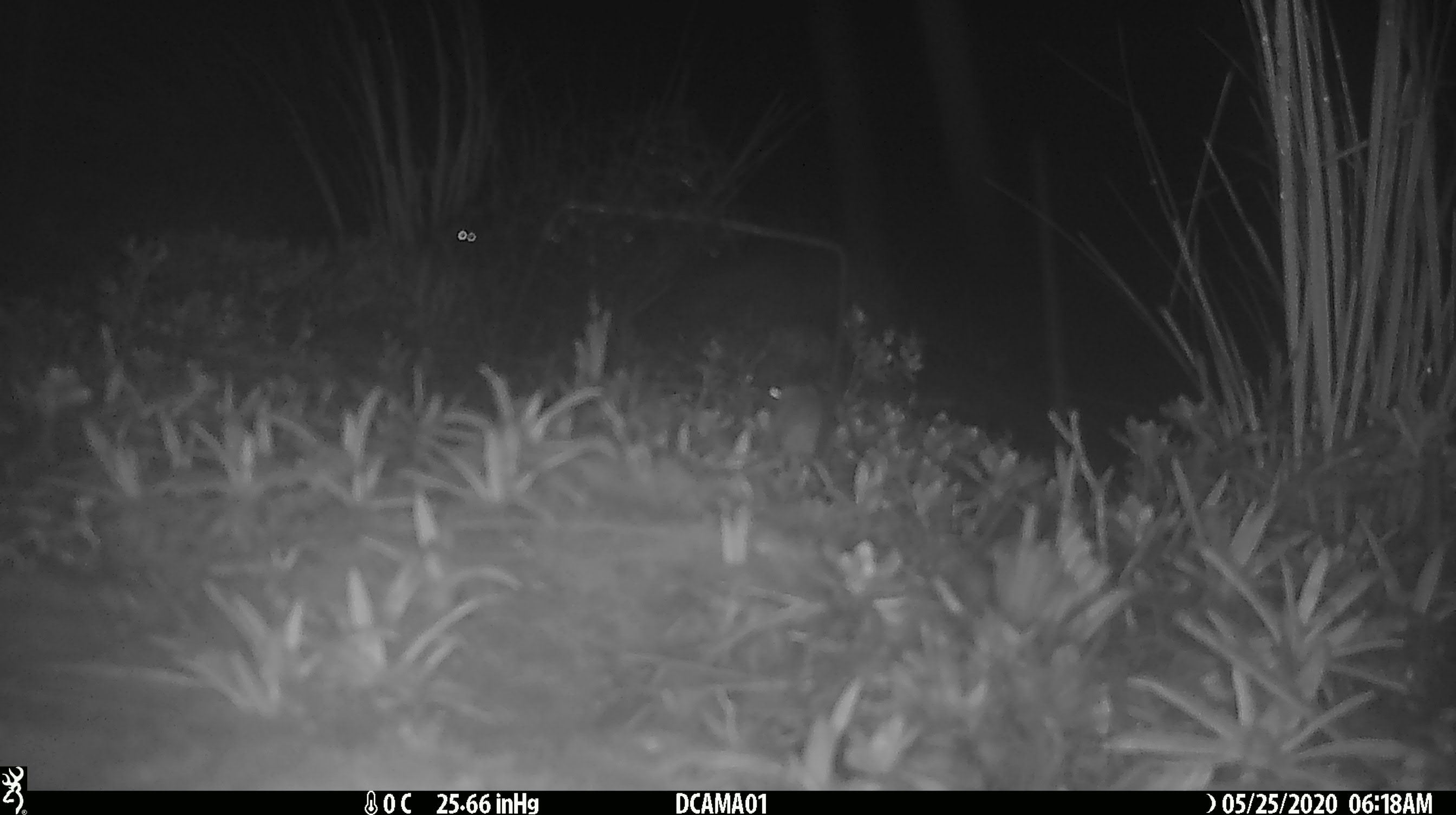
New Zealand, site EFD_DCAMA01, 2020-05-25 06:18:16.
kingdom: Animalia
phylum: Chordata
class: Mammalia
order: Rodentia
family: Muridae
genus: Mus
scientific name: Mus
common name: mouse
Mouse (Mus).